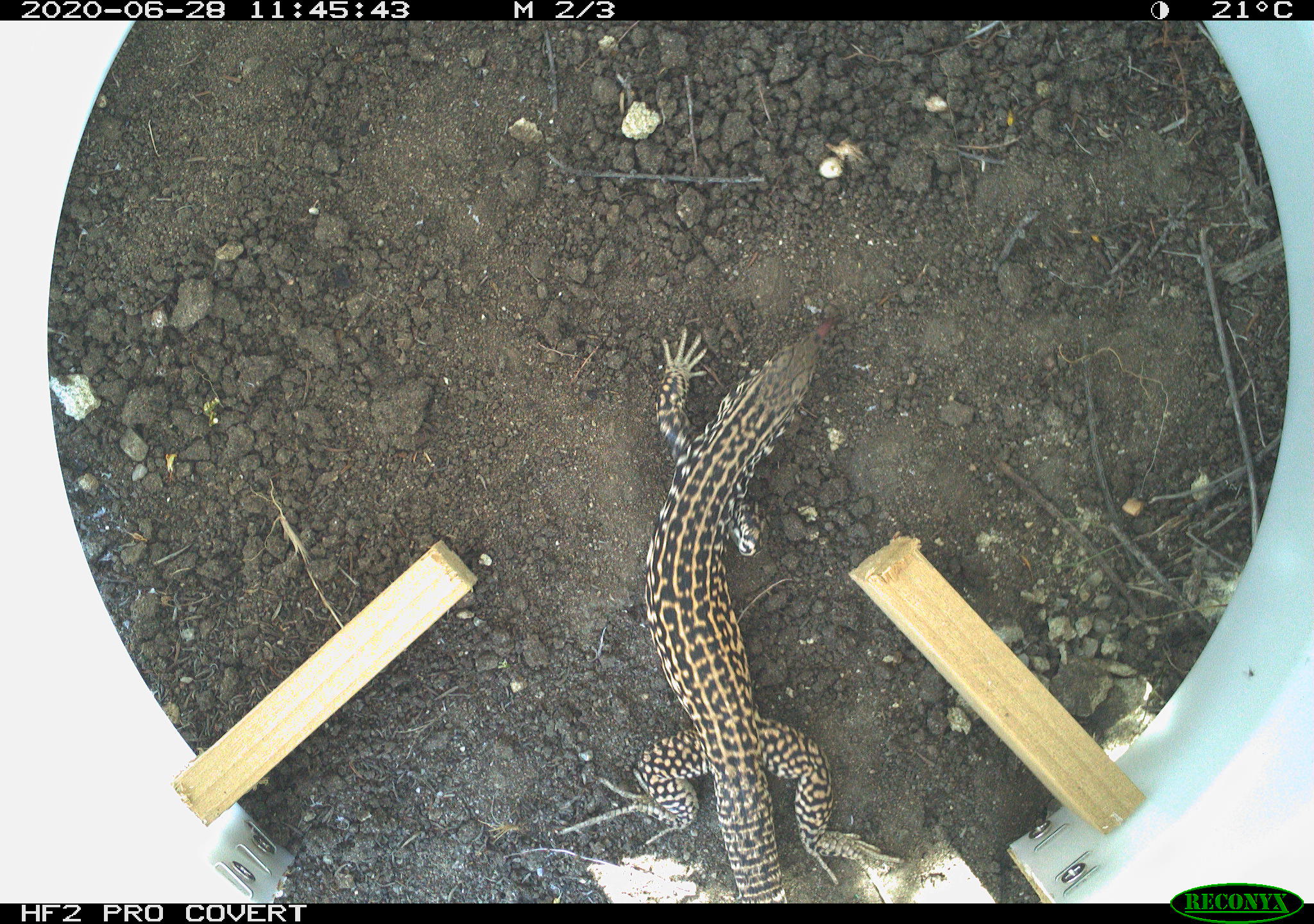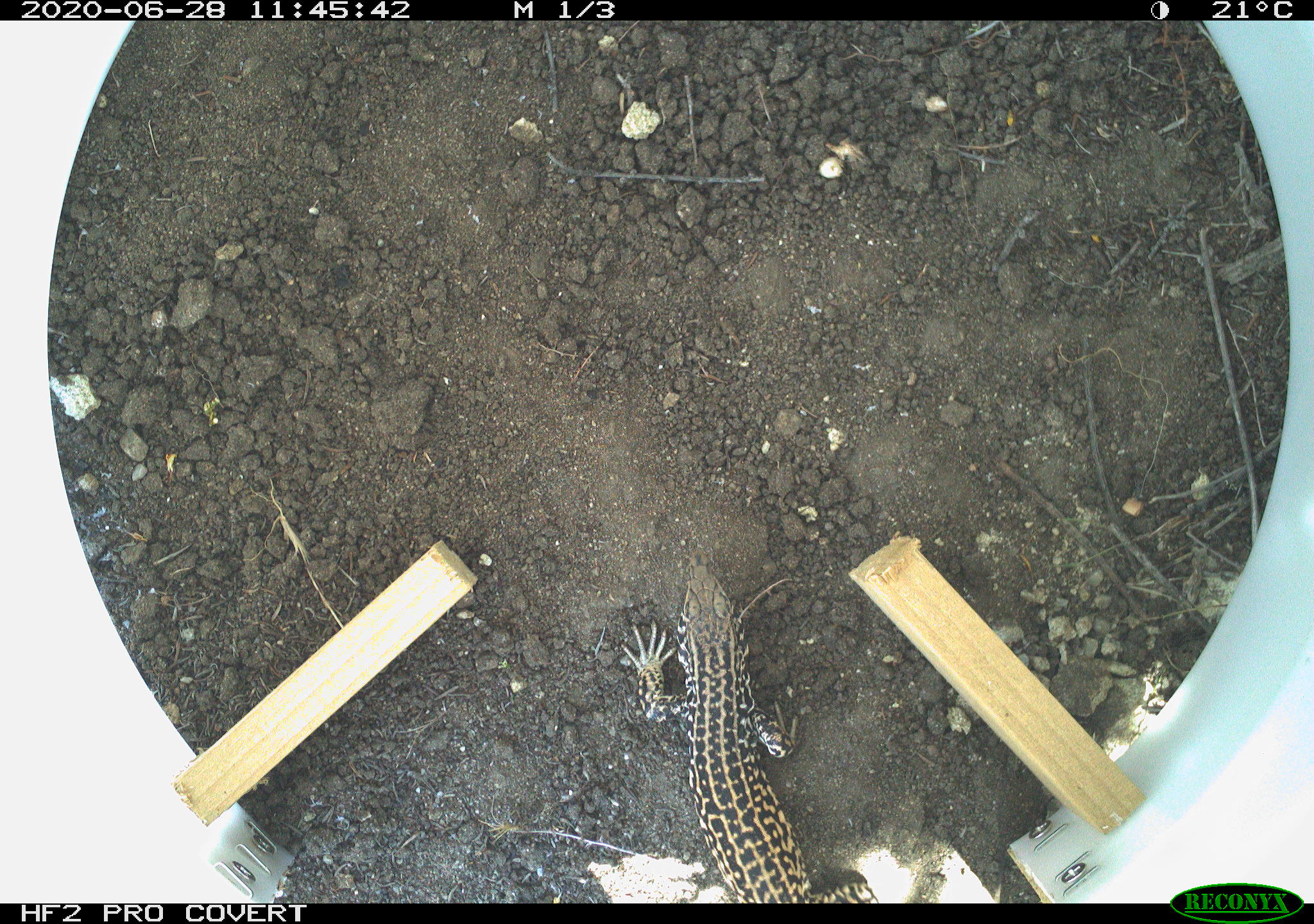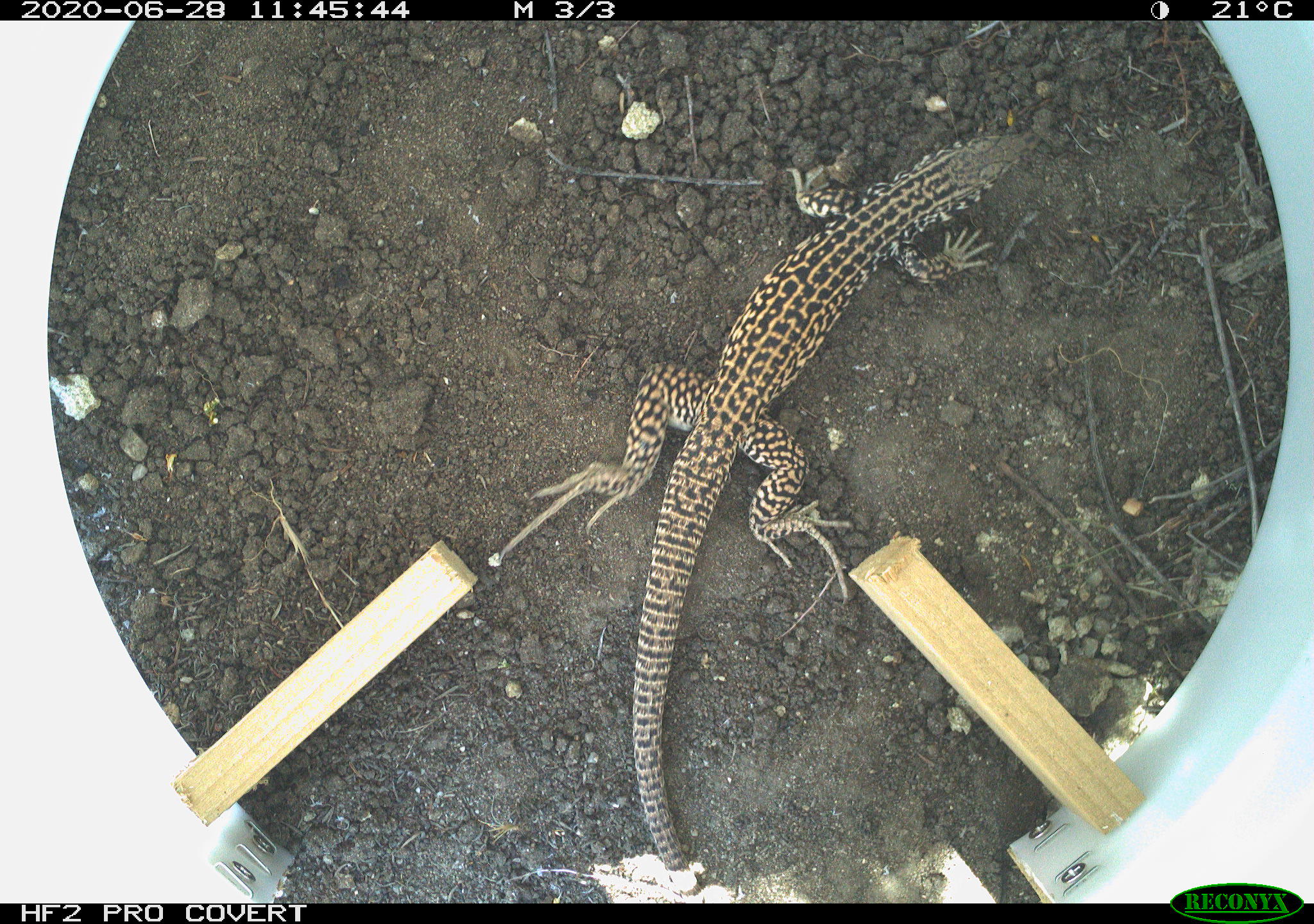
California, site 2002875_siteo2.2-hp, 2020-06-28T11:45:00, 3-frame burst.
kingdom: Animalia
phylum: Chordata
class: Reptilia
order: Squamata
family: Teiidae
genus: Aspidoscelis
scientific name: Aspidoscelis tigris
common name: western whiptail